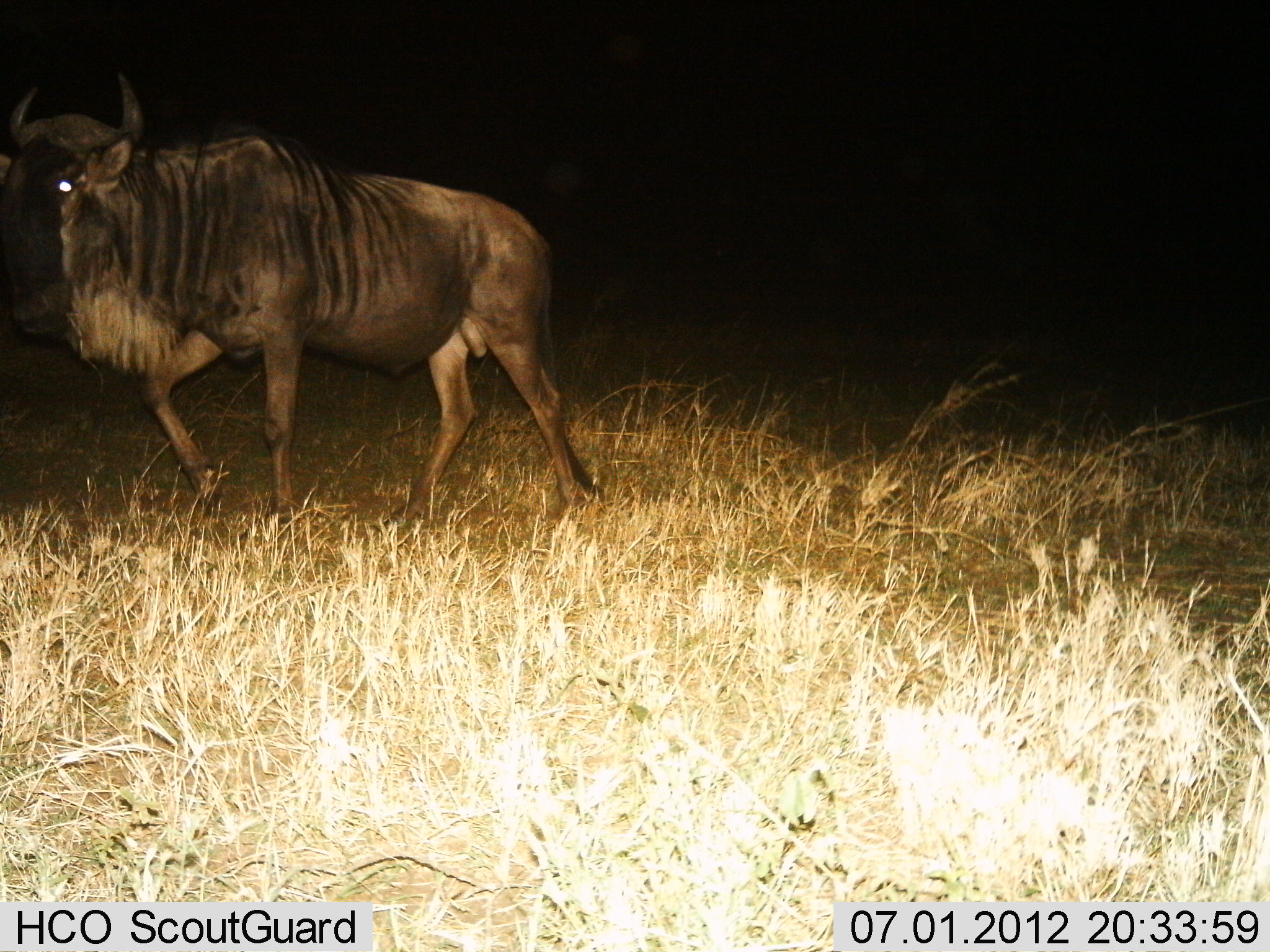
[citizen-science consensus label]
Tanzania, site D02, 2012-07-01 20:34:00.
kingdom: Animalia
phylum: Chordata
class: Mammalia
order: Artiodactyla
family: Bovidae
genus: Connochaetes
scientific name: Connochaetes taurinus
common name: blue wildebeest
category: wildebeest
Wildebeest (blue wildebeest) (Connochaetes taurinus), count 1. Behavior (volunteer vote fractions): standing 20%, resting 0%, moving 80%, interacting 0%. Young present (vote fraction): 0%. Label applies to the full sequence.